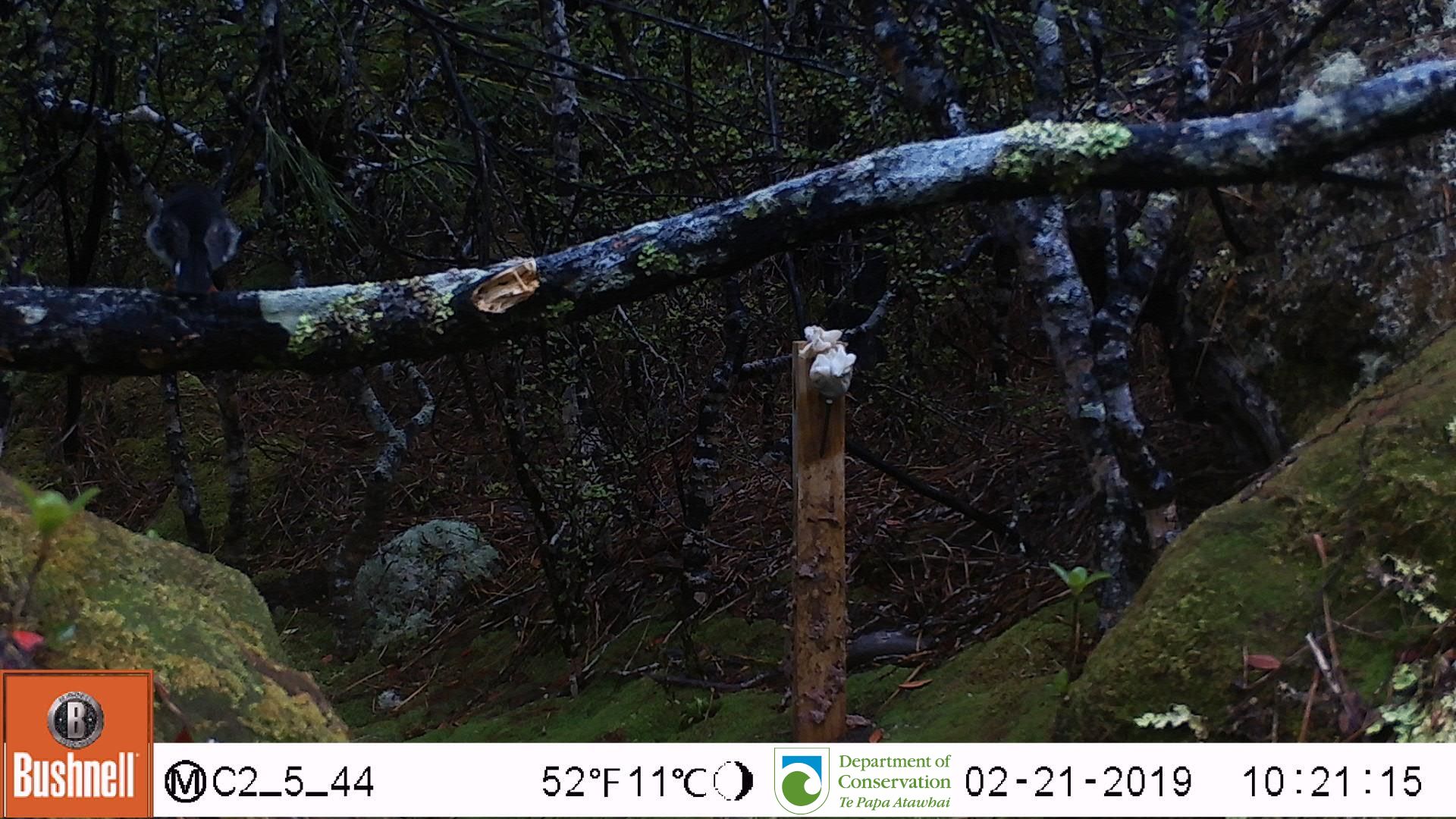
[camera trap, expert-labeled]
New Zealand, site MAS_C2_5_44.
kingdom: Animalia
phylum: Chordata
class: Aves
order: Passeriformes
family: Petroicidae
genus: Petroica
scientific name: Petroica macrocephala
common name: tomtit